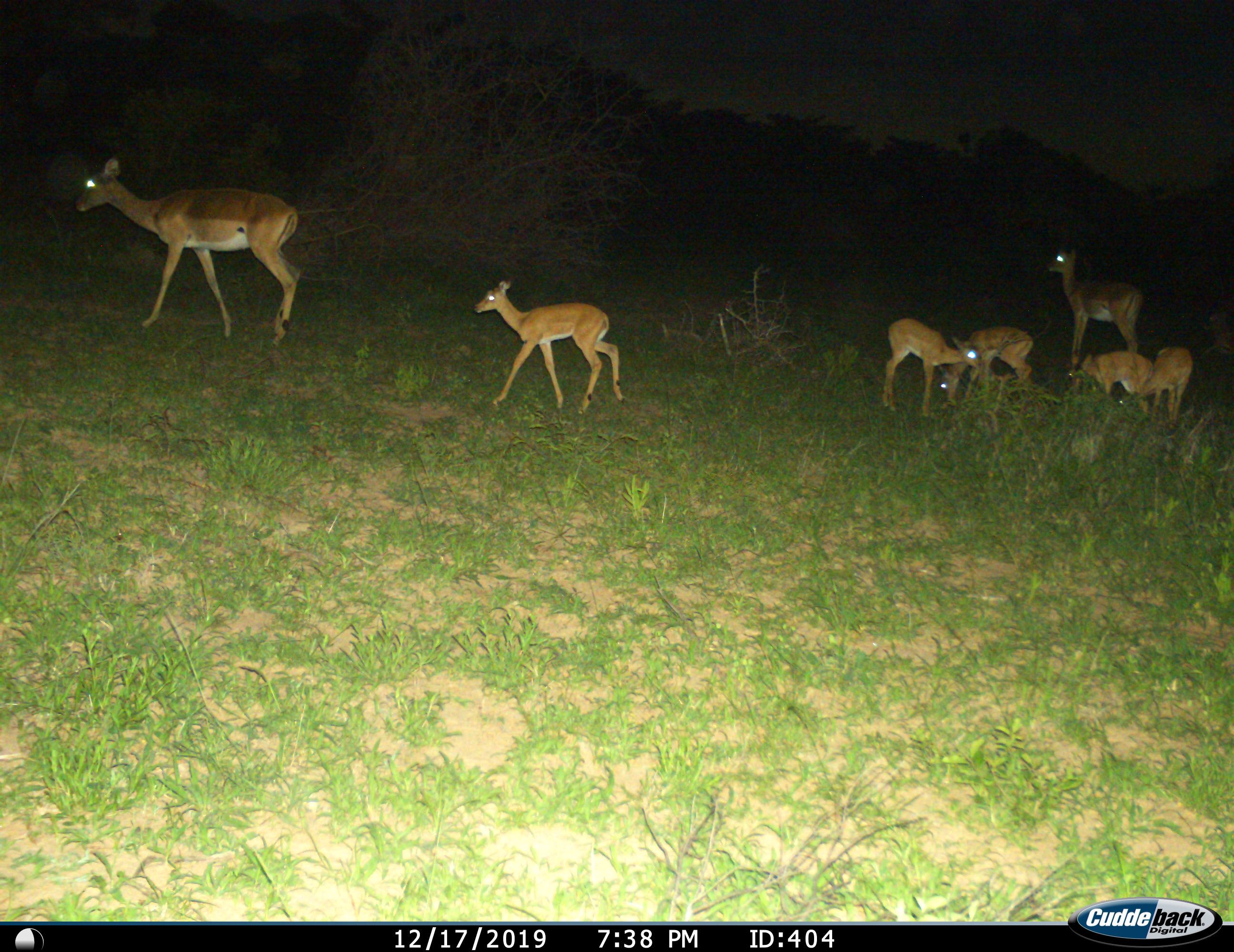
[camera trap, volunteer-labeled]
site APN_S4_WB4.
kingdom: Animalia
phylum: Chordata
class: Mammalia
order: Artiodactyla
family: Bovidae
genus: Aepyceros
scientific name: Aepyceros melampus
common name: impala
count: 7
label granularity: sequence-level